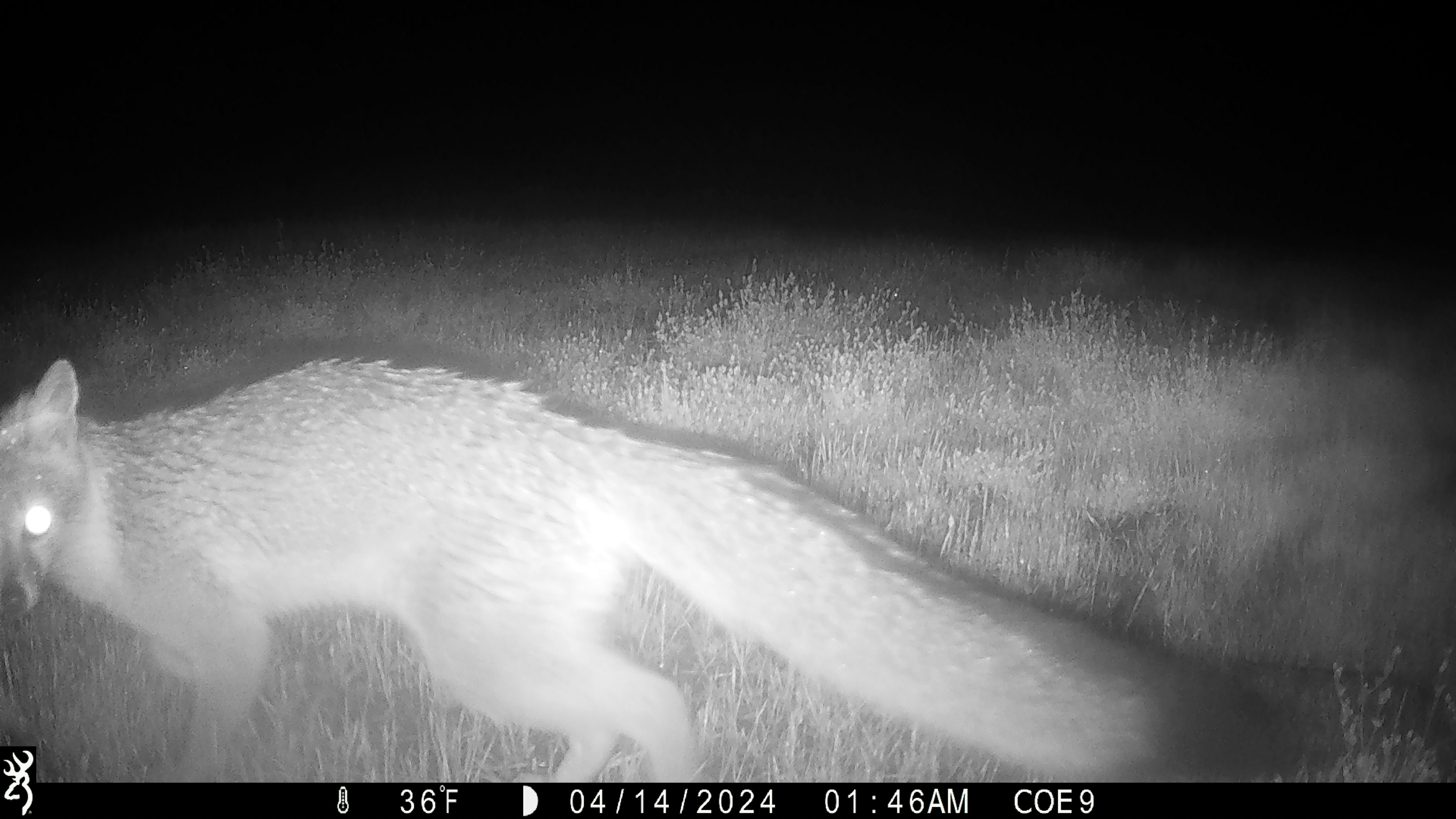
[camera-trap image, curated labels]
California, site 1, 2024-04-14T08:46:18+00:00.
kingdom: Animalia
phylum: Chordata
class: Mammalia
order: Carnivora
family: Canidae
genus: Urocyon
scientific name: Urocyon cinereoargenteus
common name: gray fox